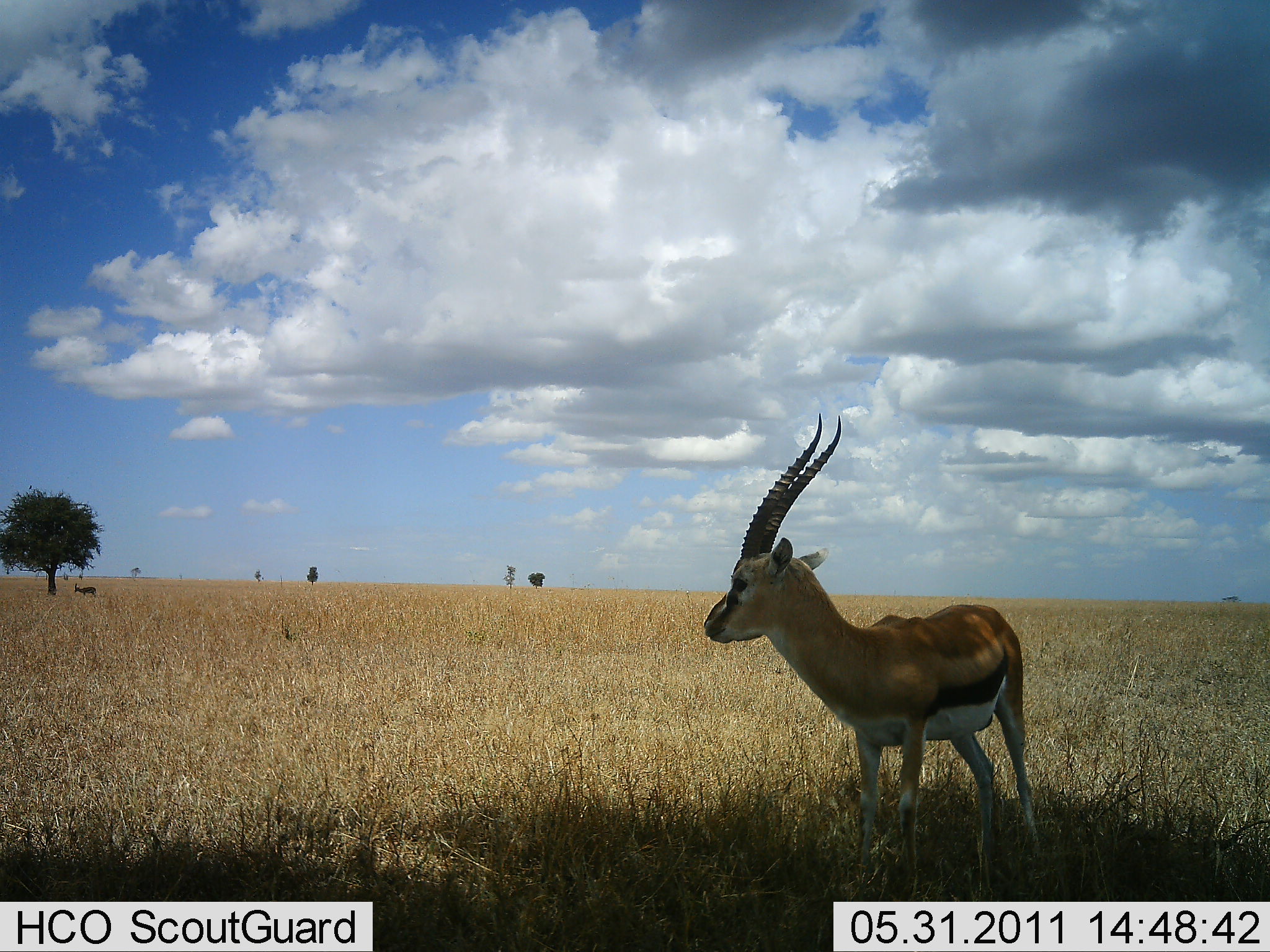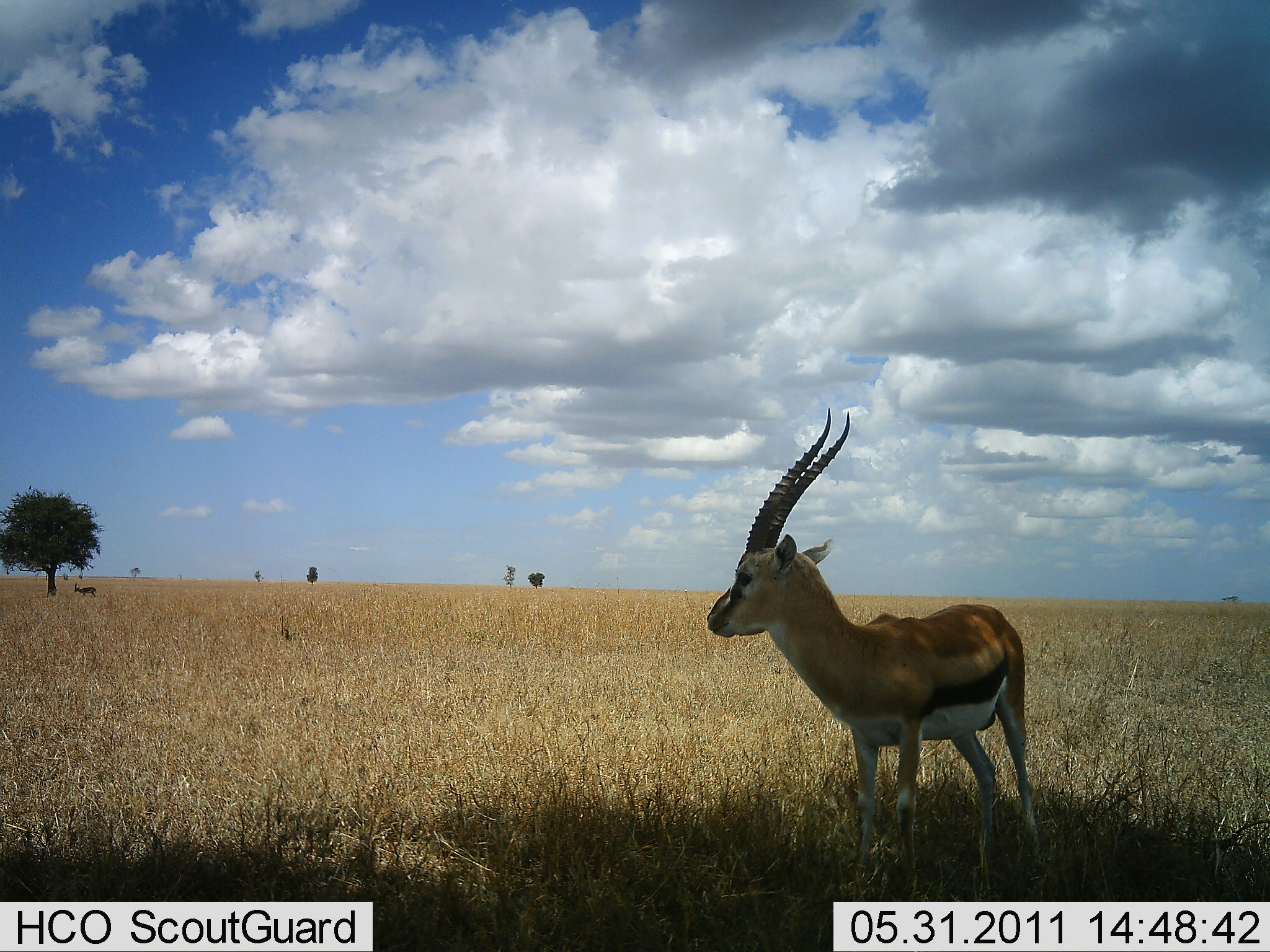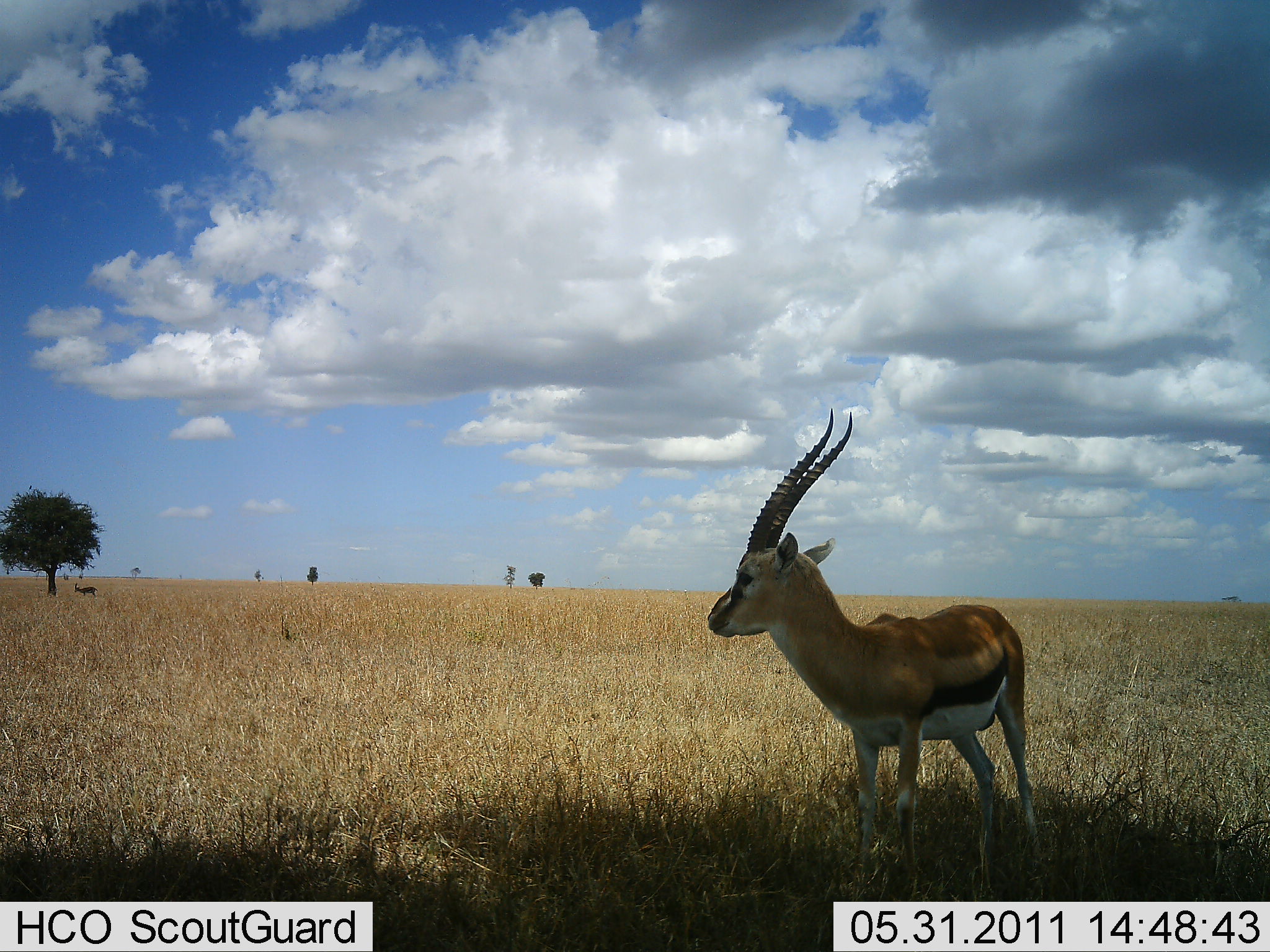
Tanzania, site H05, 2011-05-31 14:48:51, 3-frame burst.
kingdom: Animalia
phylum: Chordata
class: Mammalia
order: Artiodactyla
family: Bovidae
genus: Eudorcas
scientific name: Eudorcas thomsonii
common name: thomson's gazelle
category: gazellethomsons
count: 1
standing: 100%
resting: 0%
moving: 0%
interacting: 0%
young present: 0%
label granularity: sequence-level